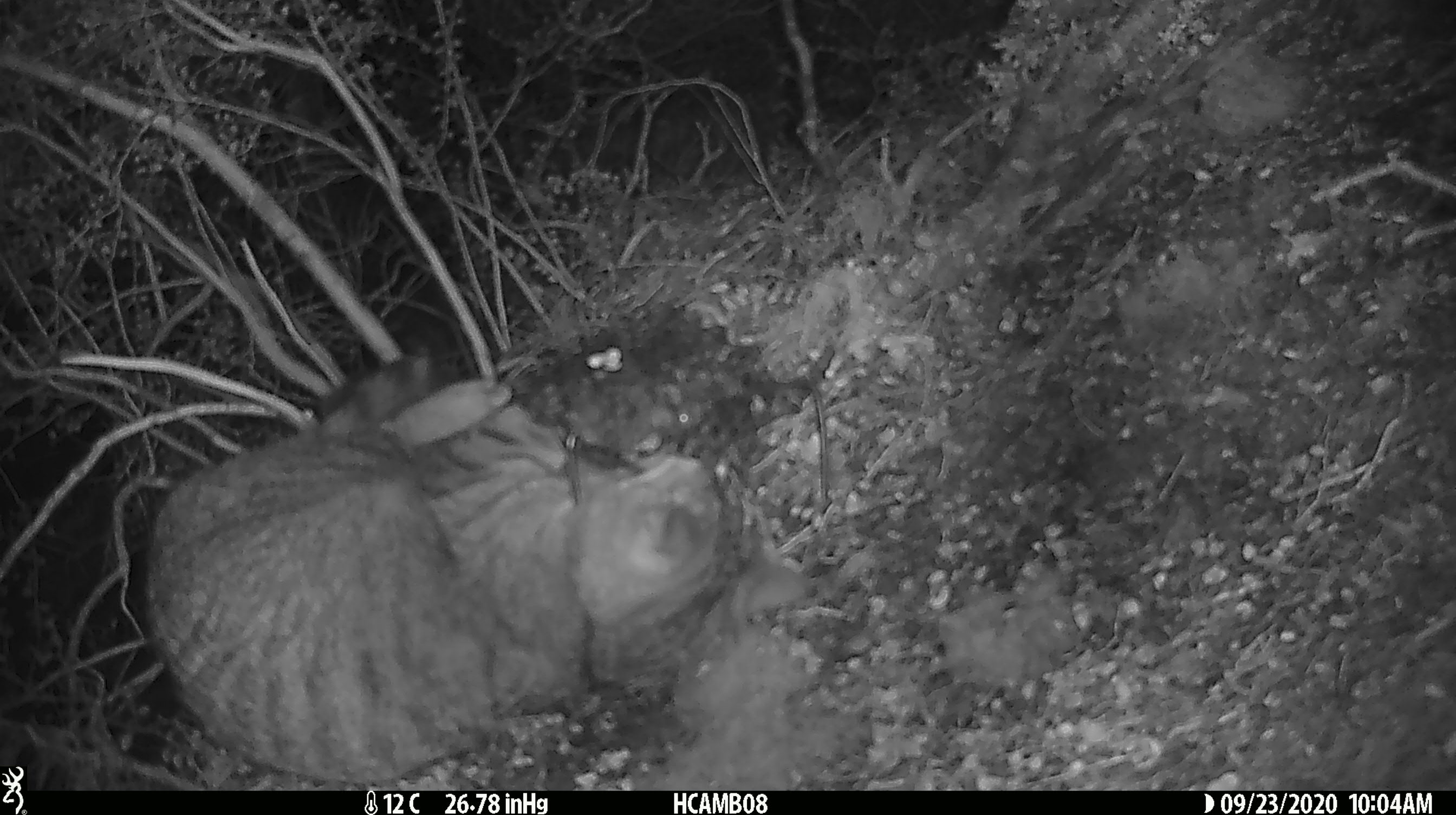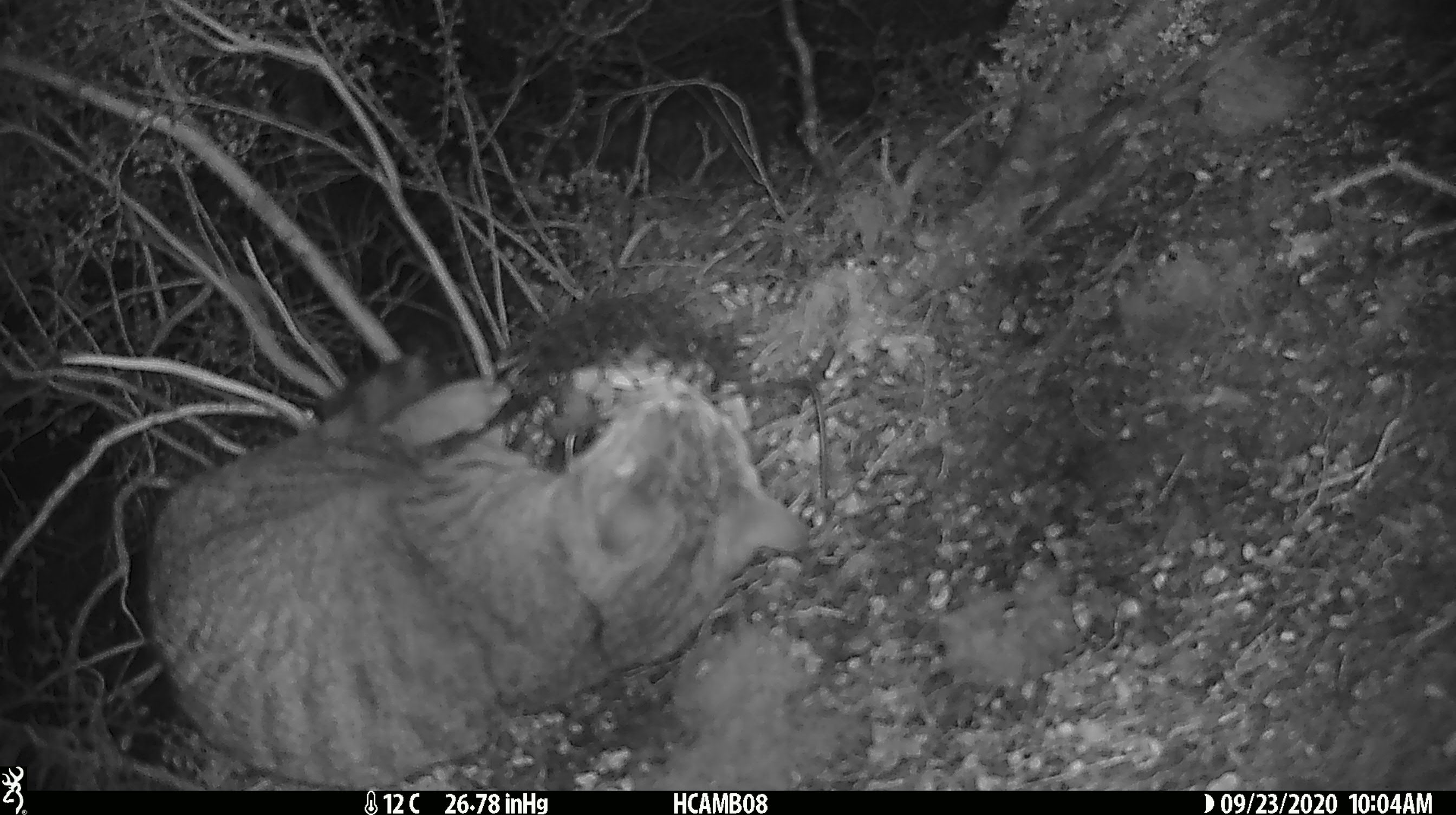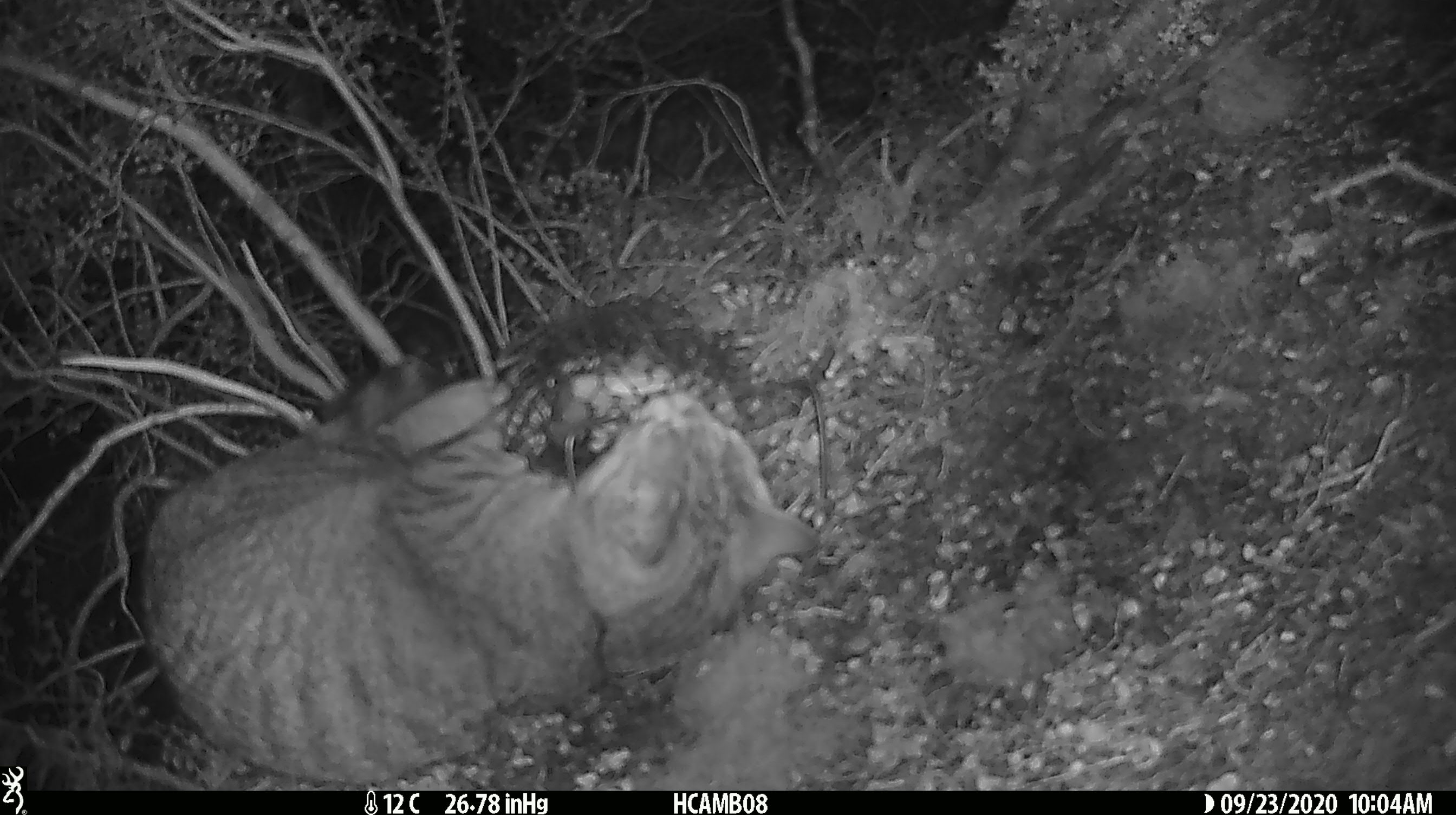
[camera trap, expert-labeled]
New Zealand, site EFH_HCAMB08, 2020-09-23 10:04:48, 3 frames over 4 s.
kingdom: Animalia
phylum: Chordata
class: Mammalia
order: Carnivora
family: Felidae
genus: Felis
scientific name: Felis catus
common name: domestic cat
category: cat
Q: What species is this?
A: Cat (domestic cat) (Felis catus).